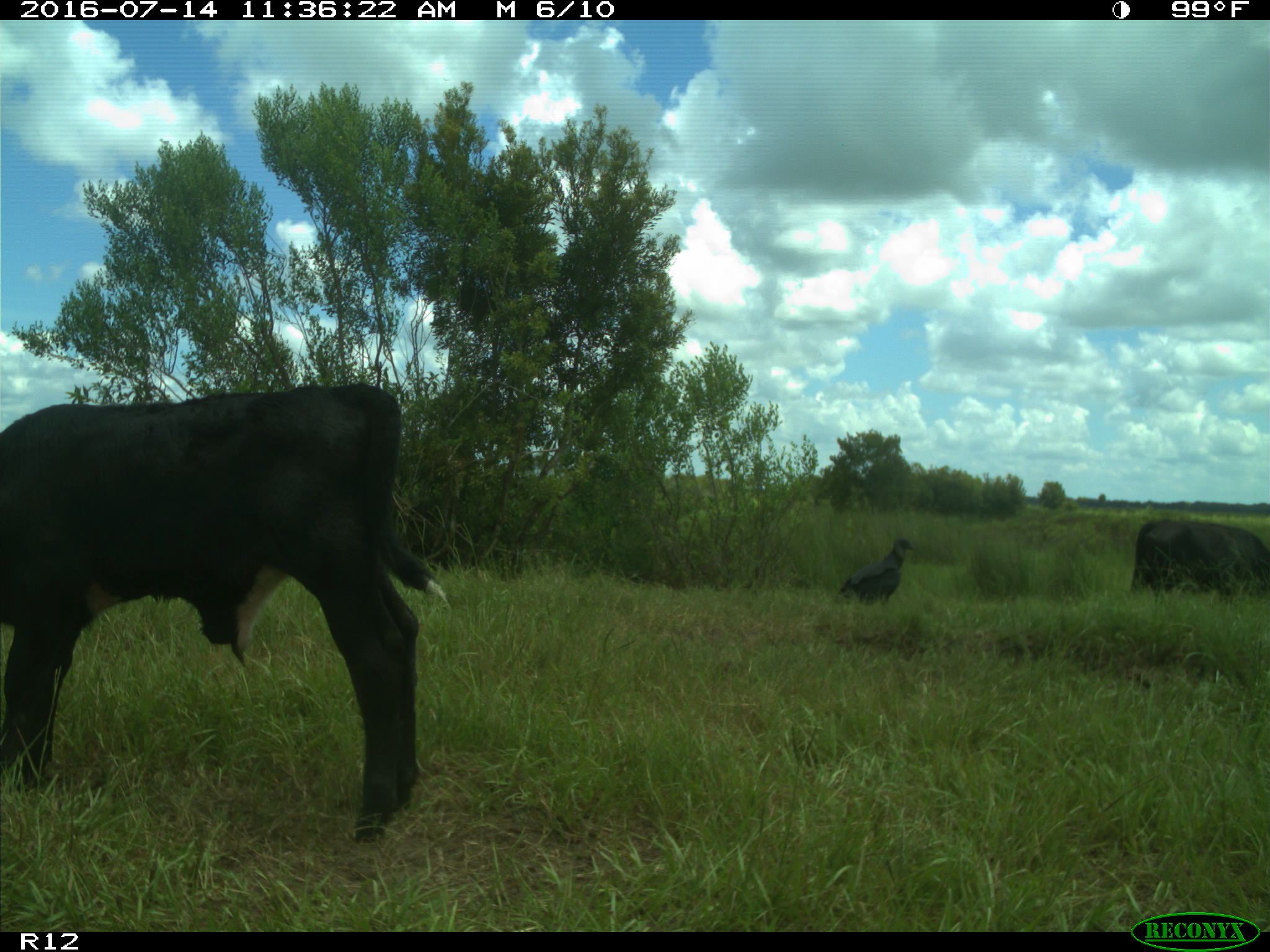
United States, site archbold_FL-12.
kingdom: Animalia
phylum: Chordata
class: Mammalia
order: Artiodactyla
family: Bovidae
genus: Bos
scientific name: Bos taurus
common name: domestic cow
Bos taurus (domestic cow).